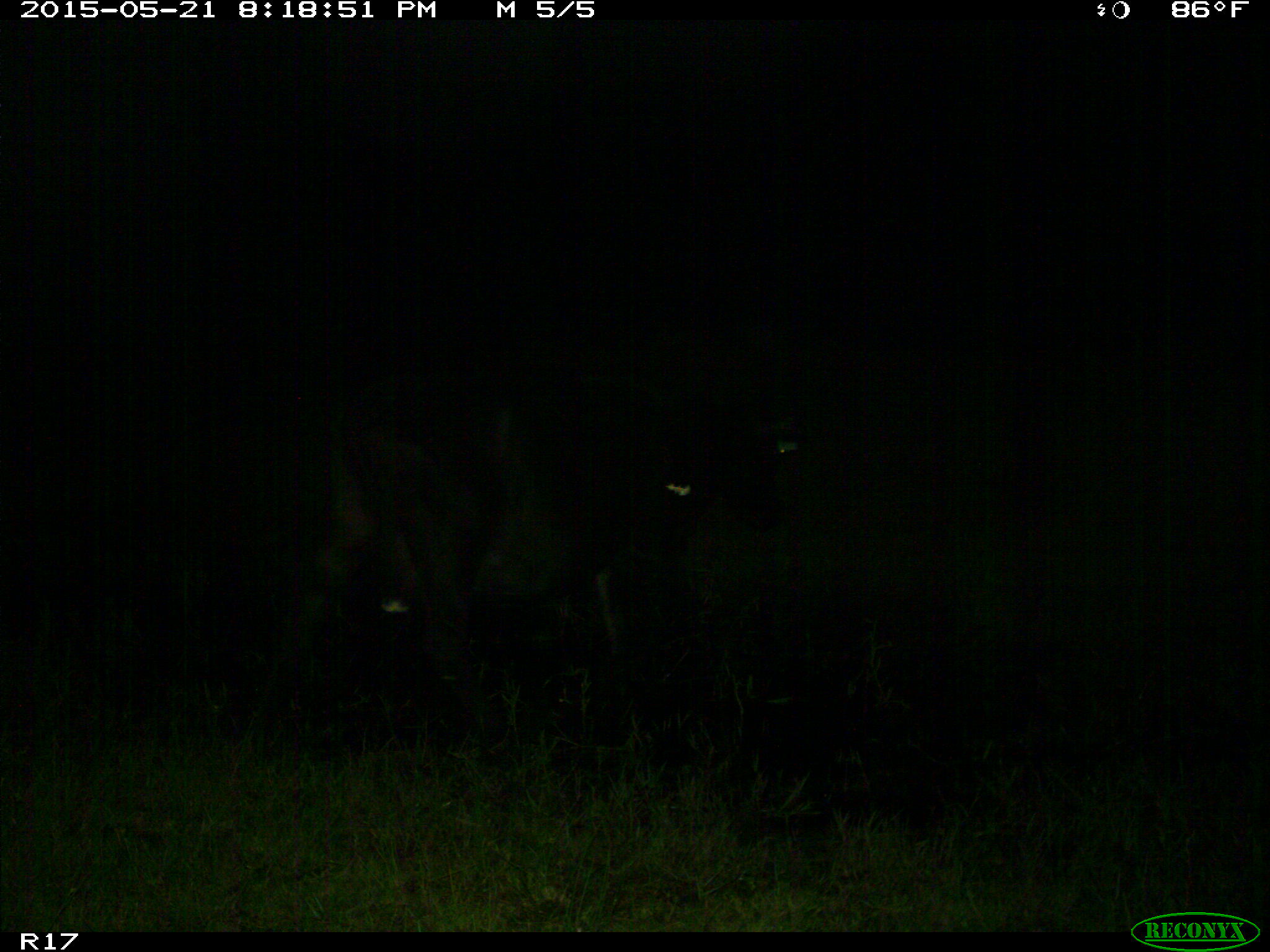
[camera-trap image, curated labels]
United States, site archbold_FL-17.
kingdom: Animalia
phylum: Chordata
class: Mammalia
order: Artiodactyla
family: Bovidae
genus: Bos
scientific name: Bos taurus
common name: domestic cow